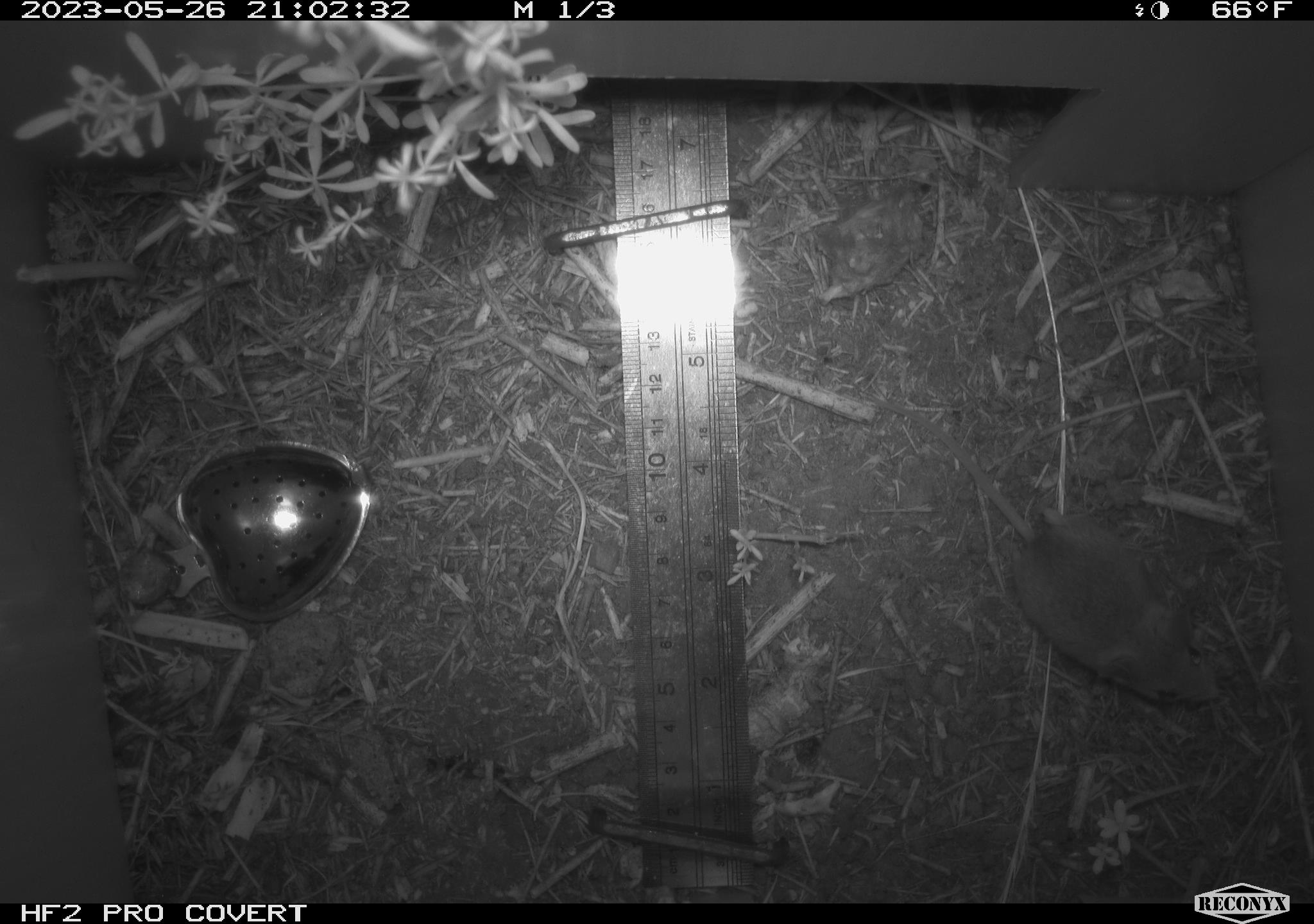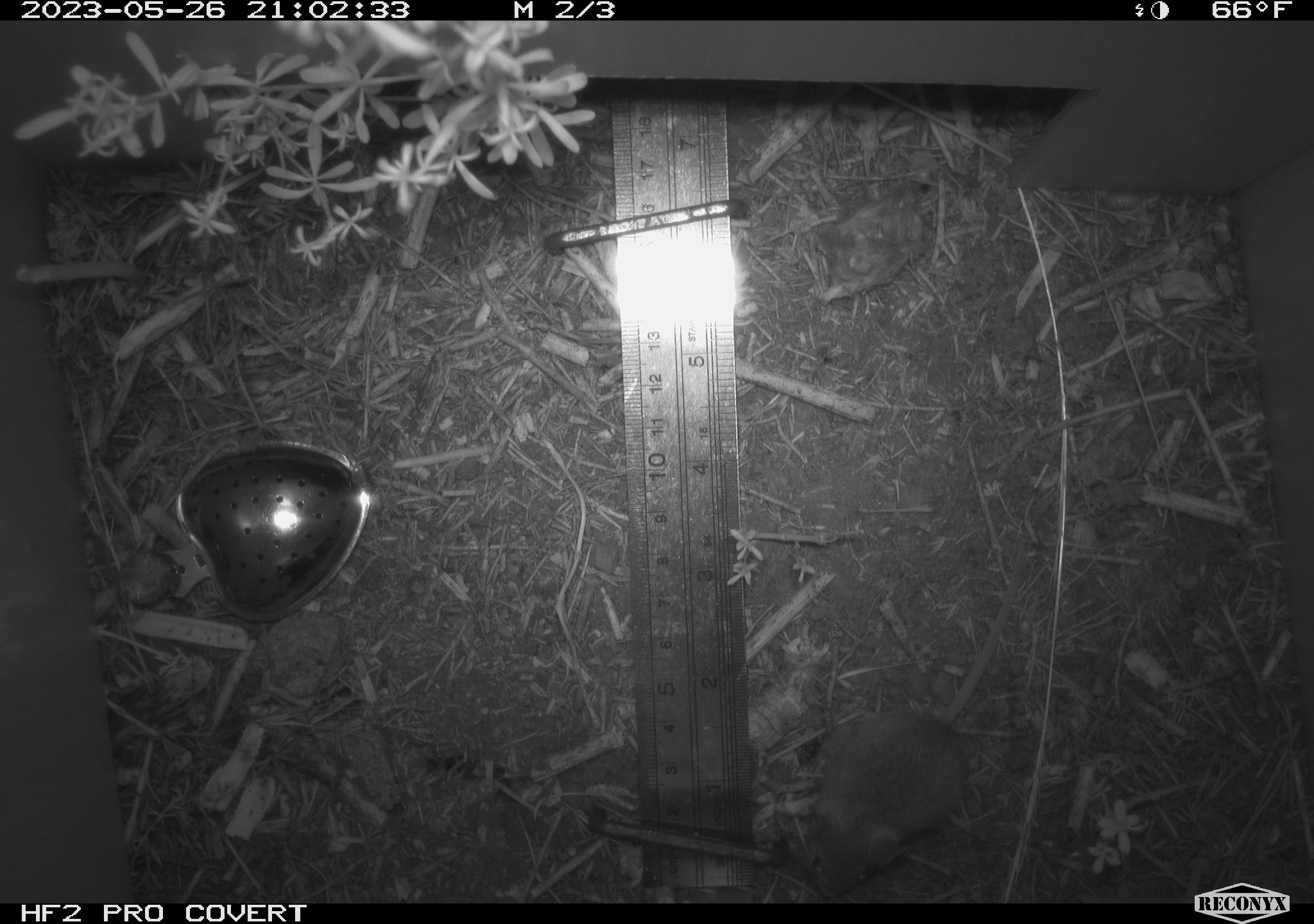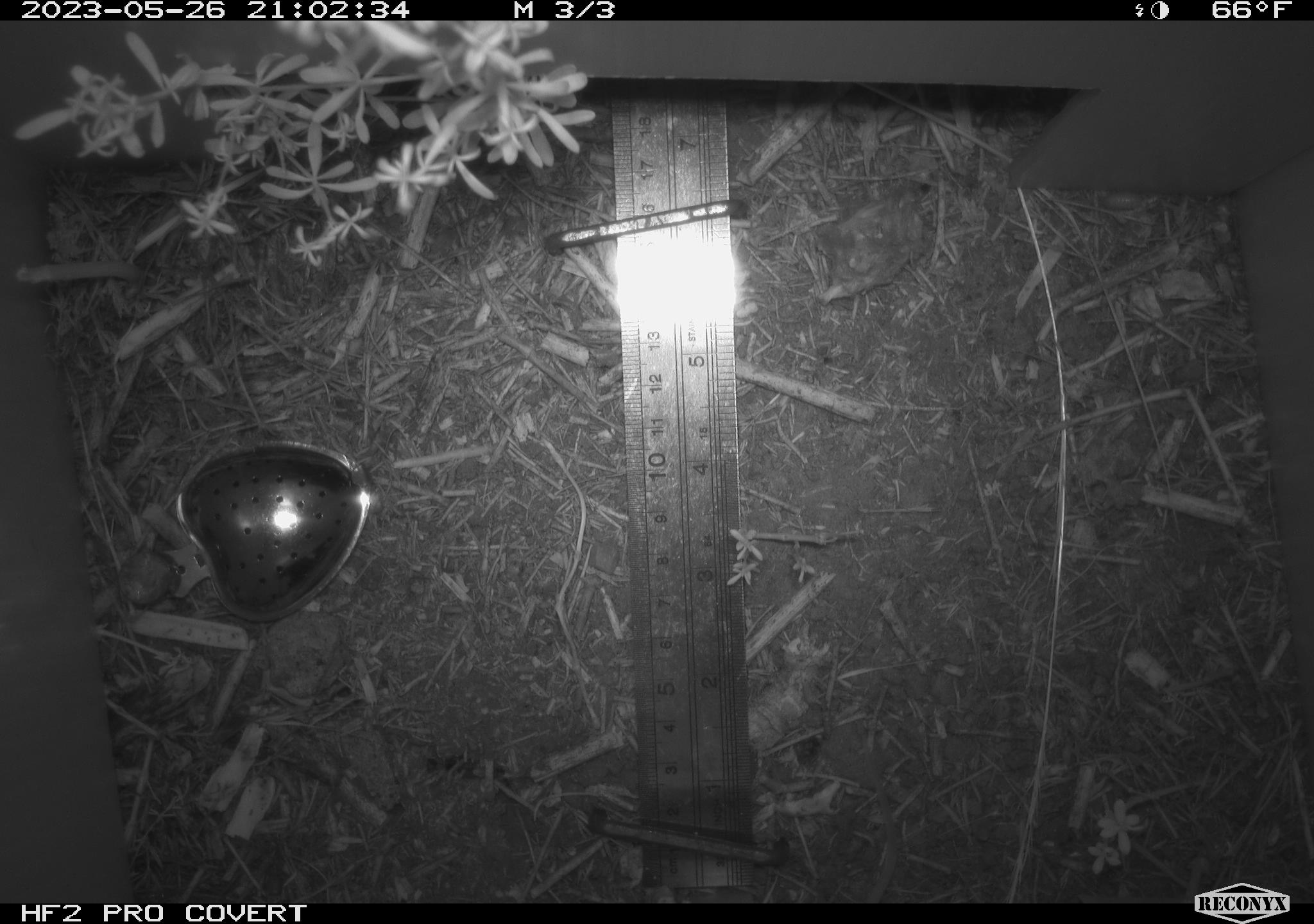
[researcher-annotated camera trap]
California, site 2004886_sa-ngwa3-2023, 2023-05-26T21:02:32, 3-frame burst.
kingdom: Animalia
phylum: Chordata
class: Mammalia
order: Rodentia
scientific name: Rodentia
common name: mouse species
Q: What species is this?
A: Mouse species (Rodentia).